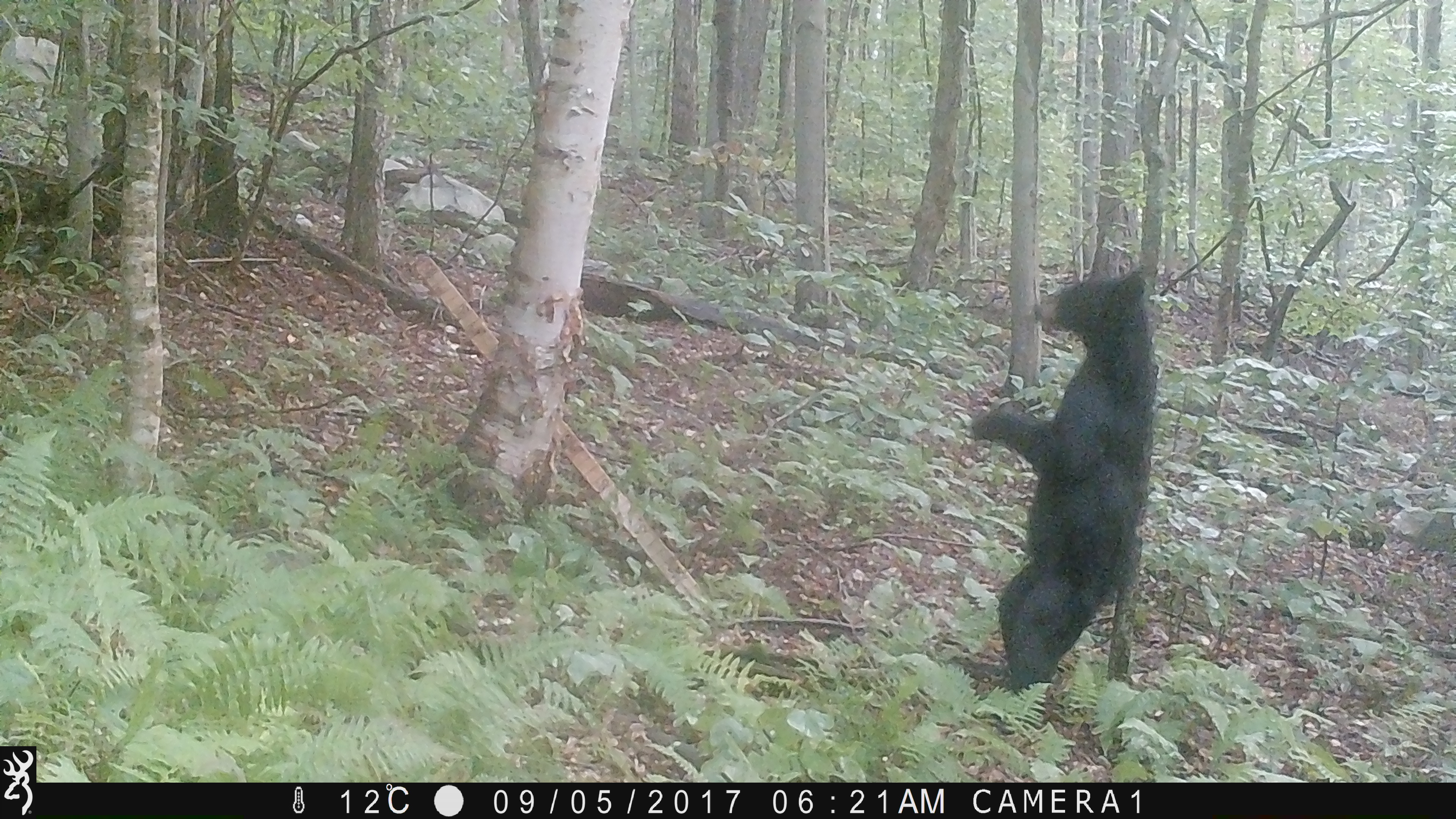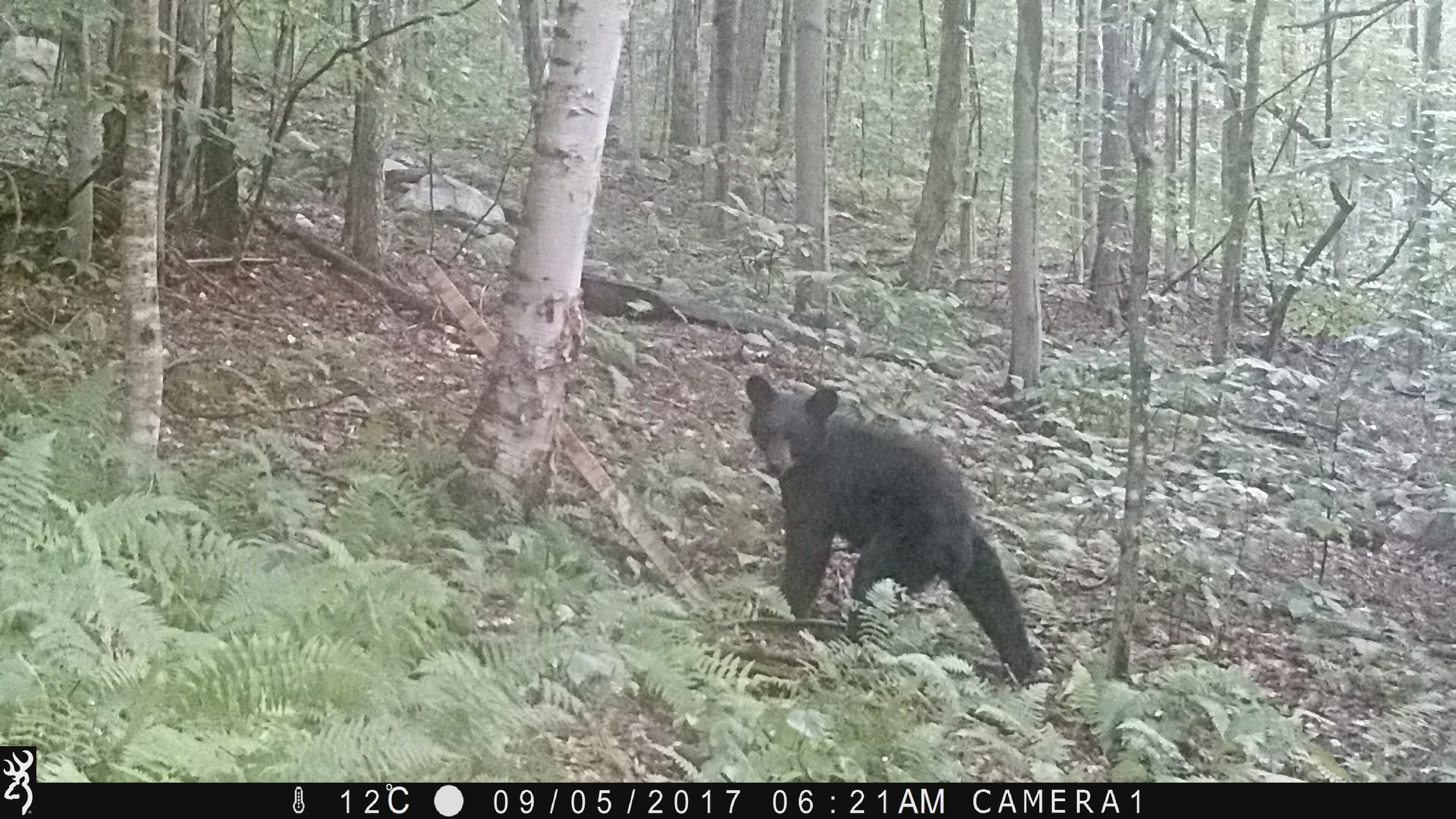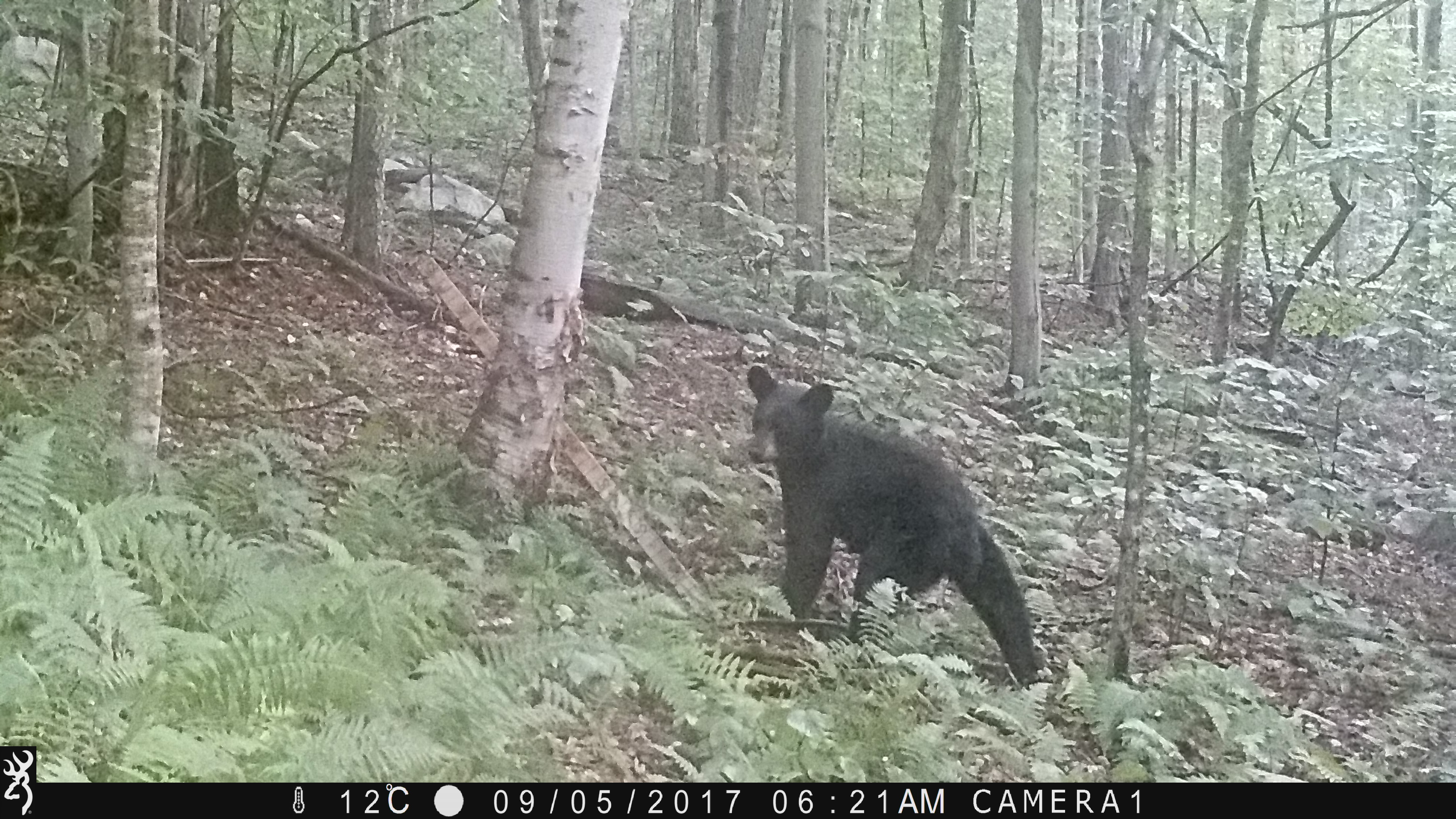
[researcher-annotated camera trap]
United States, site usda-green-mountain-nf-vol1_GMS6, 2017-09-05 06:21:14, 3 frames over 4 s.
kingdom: Animalia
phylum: Chordata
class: Mammalia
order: Carnivora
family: Ursidae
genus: Ursus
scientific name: Ursus americanus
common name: black bear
Black bear (Ursus americanus).